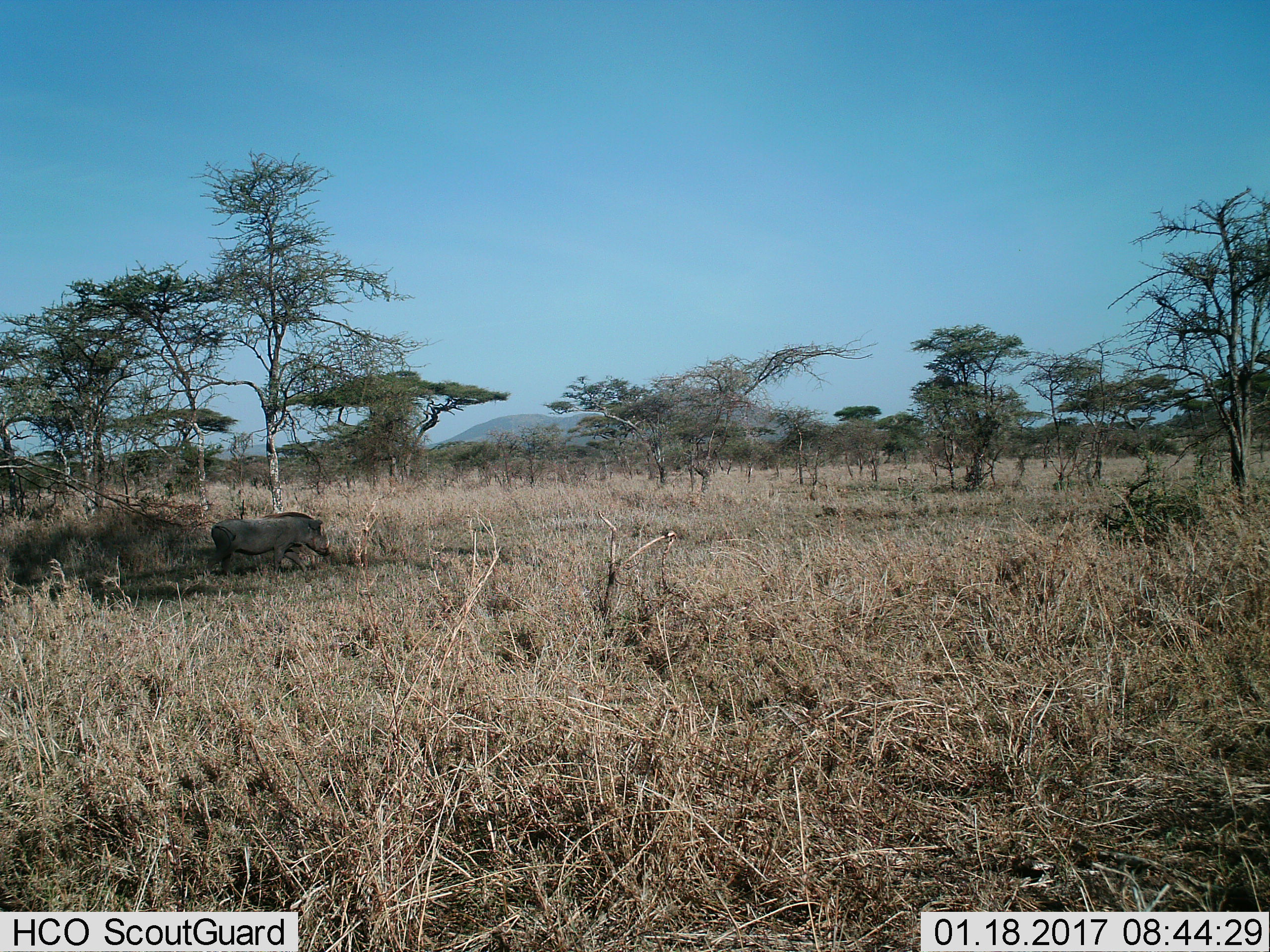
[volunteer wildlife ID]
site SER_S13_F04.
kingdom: Animalia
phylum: Chordata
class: Mammalia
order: Artiodactyla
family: Suidae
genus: Phacochoerus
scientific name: Phacochoerus africanus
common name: warthog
Warthog (Phacochoerus africanus), count 1. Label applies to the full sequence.